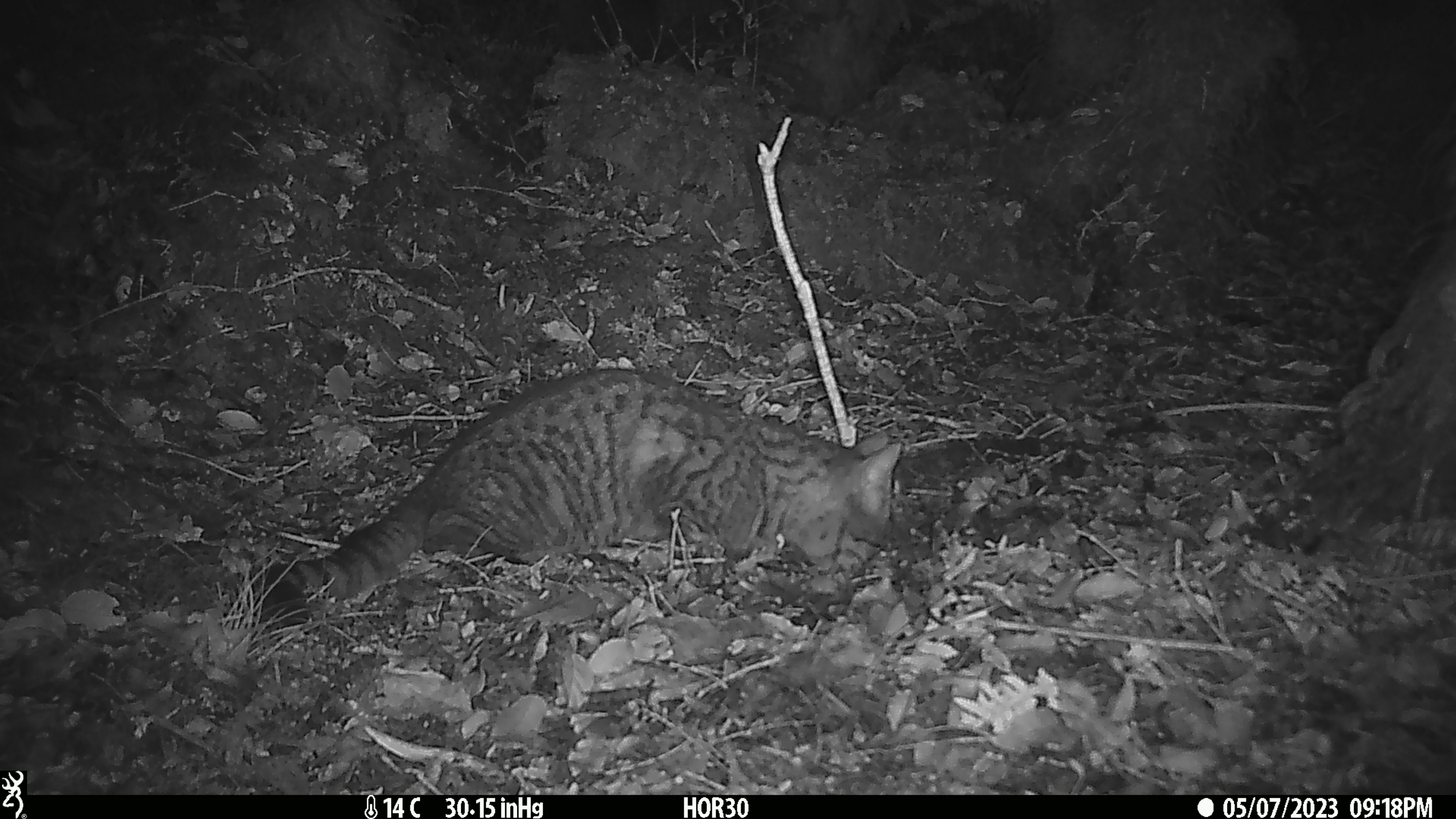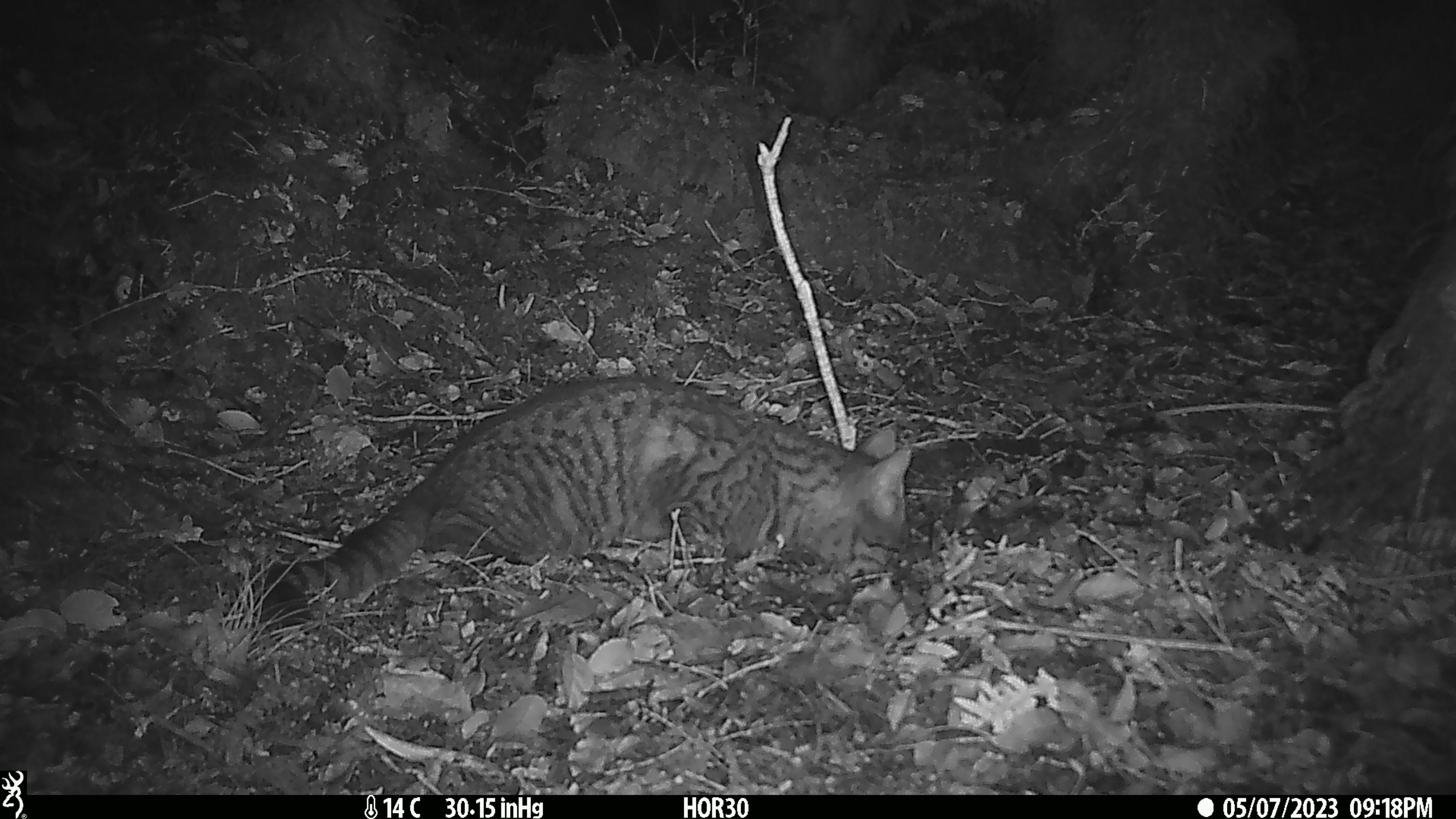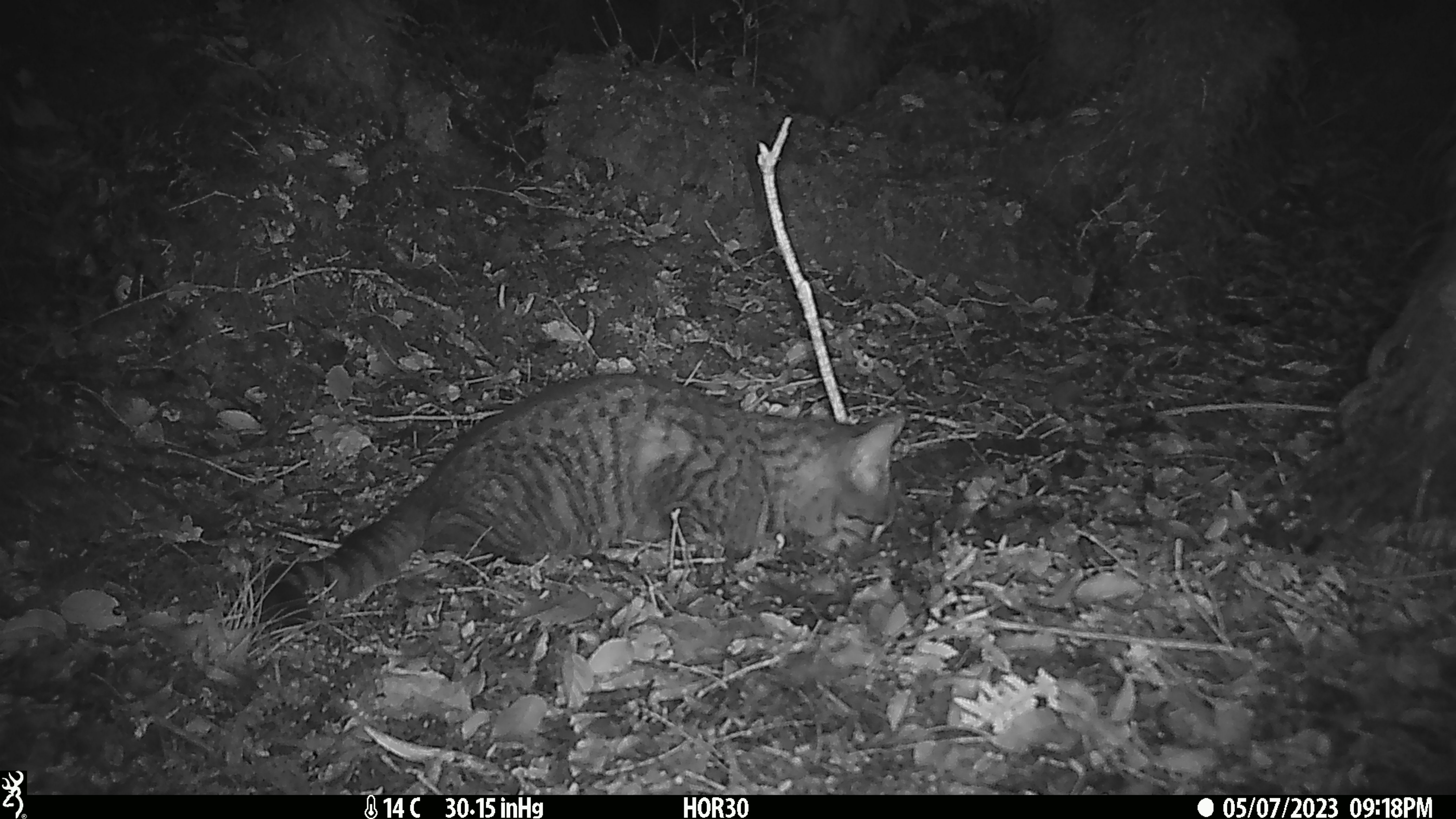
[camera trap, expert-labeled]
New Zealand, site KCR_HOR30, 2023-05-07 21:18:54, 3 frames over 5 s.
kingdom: Animalia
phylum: Chordata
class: Mammalia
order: Carnivora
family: Felidae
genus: Felis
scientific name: Felis catus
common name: domestic cat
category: cat